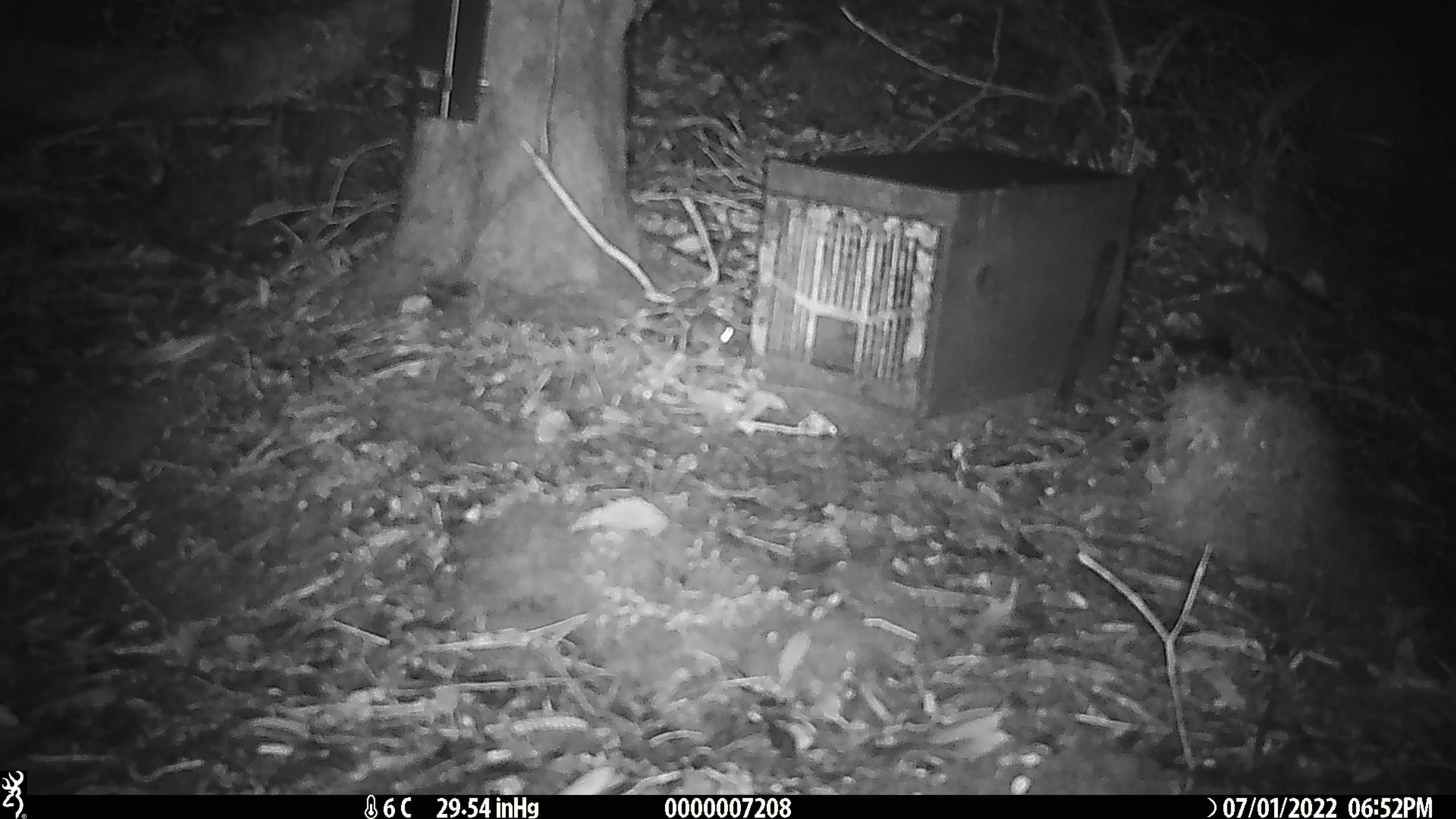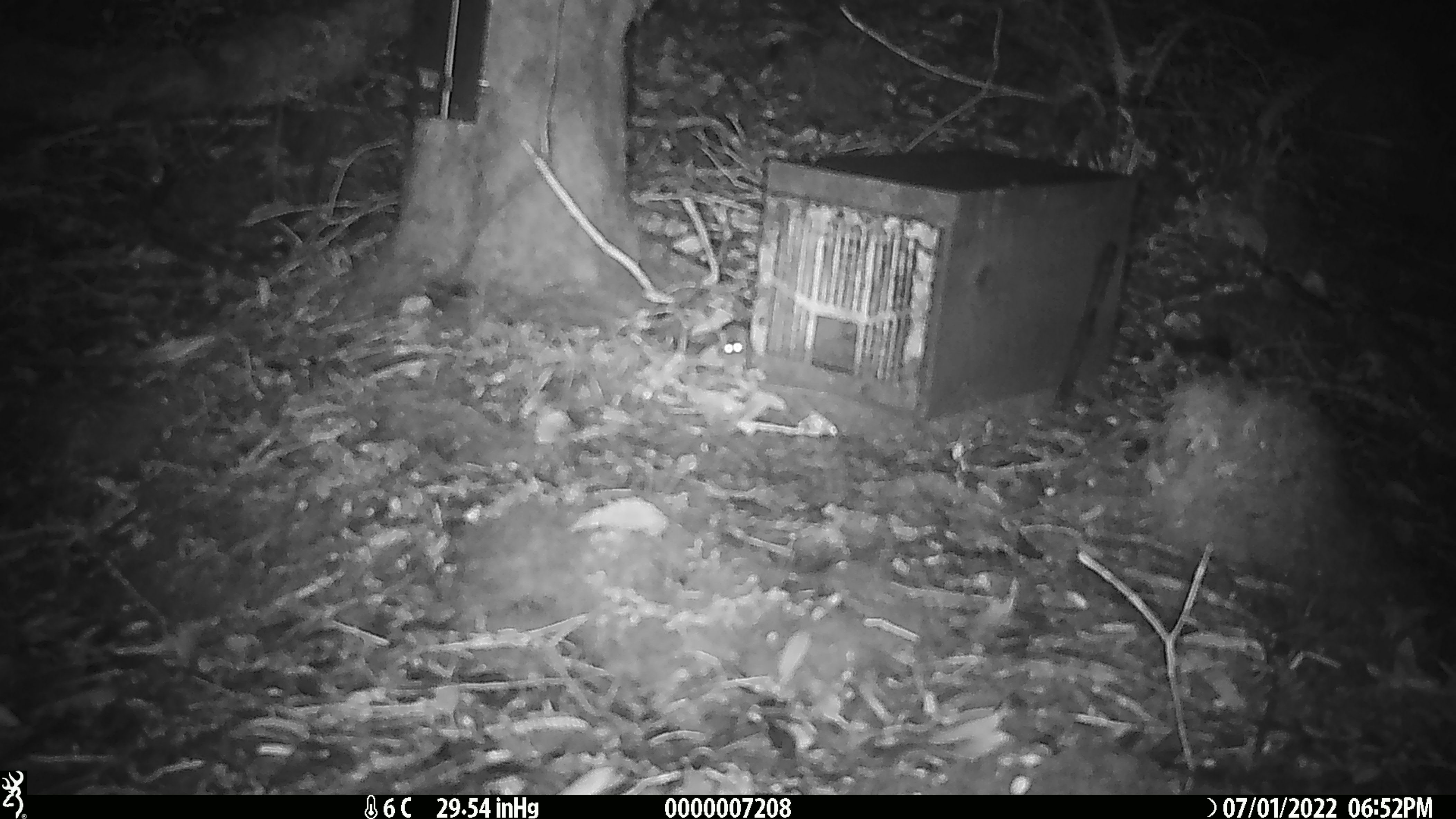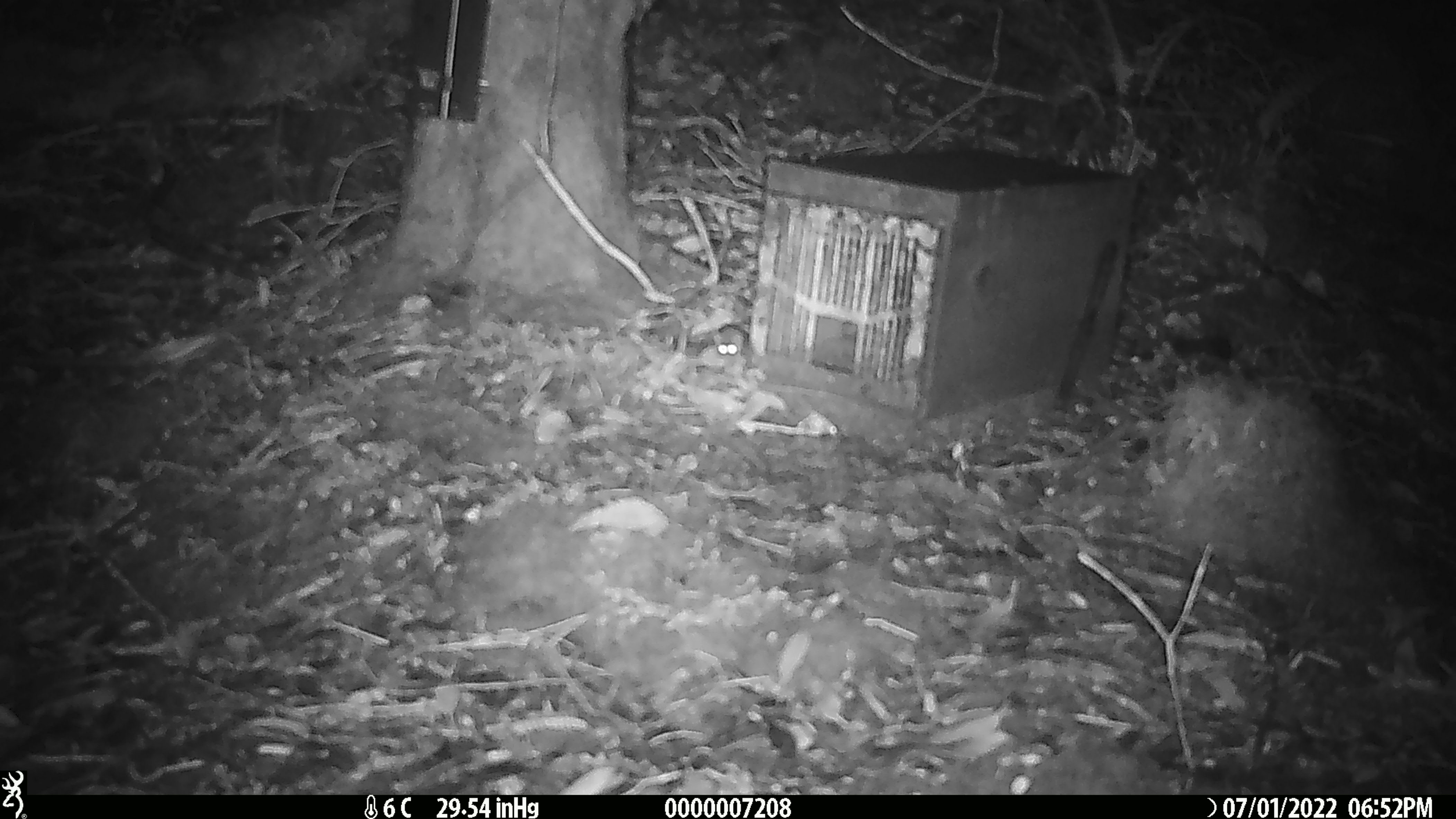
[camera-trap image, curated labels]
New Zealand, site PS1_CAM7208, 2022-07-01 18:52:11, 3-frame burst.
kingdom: Animalia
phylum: Chordata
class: Mammalia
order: Rodentia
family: Muridae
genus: Mus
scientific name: Mus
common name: mouse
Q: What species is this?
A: Mouse (Mus).